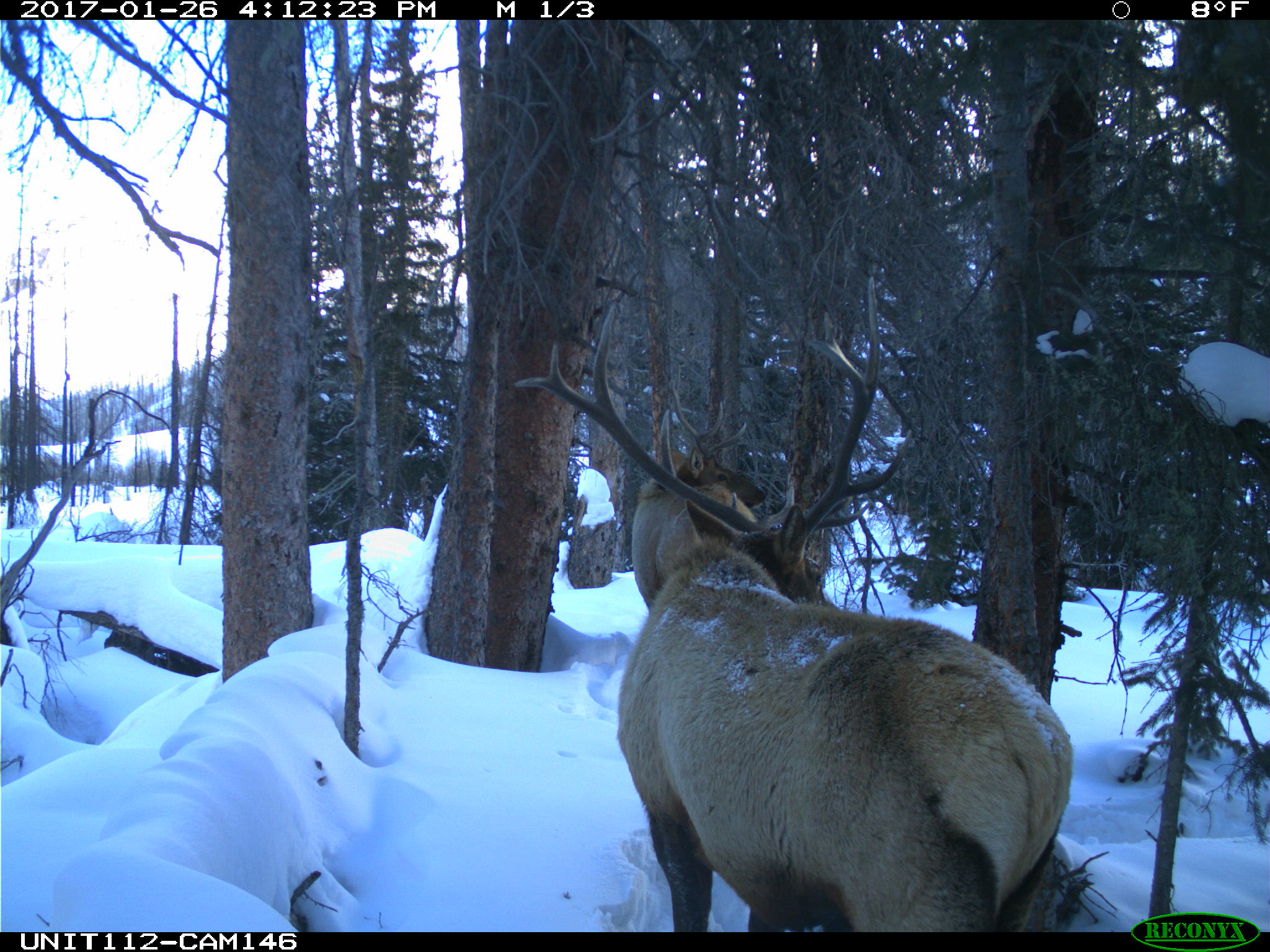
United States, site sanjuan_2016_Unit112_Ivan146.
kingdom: Animalia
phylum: Chordata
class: Mammalia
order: Artiodactyla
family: Cervidae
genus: Cervus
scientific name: Cervus elaphus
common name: red deer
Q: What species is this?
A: Cervus elaphus (red deer).